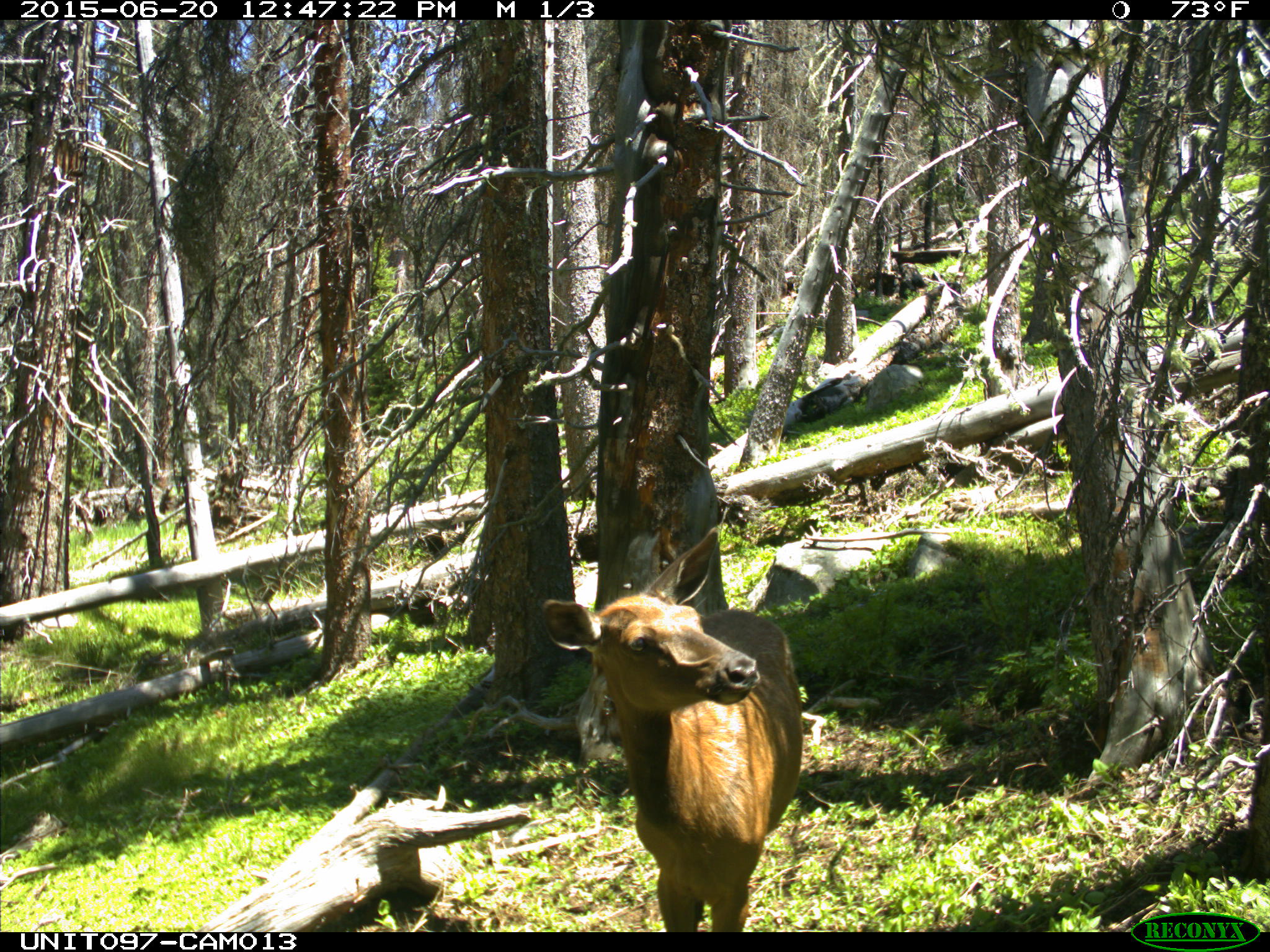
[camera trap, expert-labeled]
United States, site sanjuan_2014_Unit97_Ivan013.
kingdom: Animalia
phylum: Chordata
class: Mammalia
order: Artiodactyla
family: Cervidae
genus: Cervus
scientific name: Cervus elaphus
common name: red deer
Cervus elaphus (red deer).